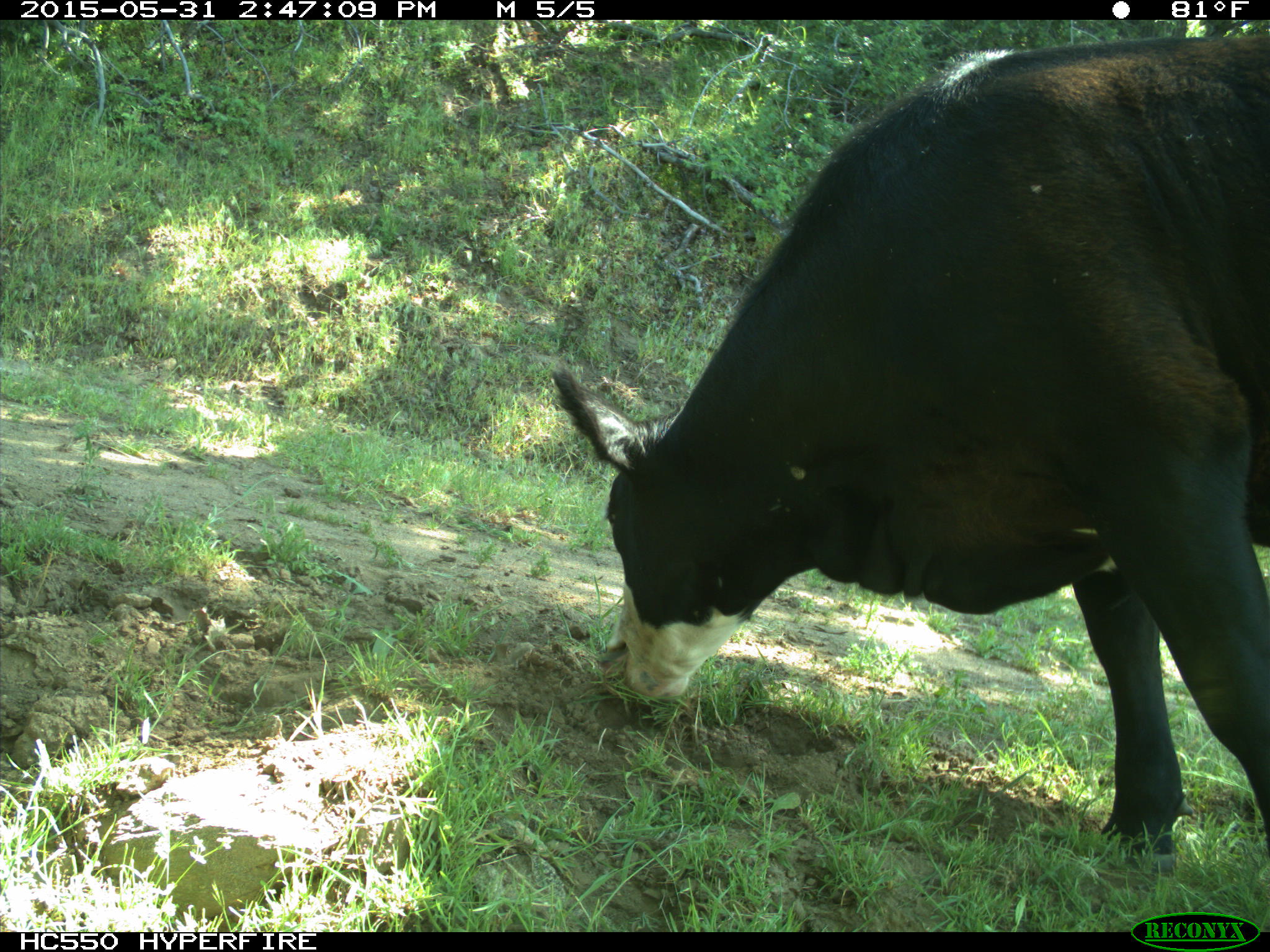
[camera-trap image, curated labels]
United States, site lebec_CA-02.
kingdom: Animalia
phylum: Chordata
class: Mammalia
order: Artiodactyla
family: Bovidae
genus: Bos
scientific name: Bos taurus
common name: domestic cow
Bos taurus (domestic cow).